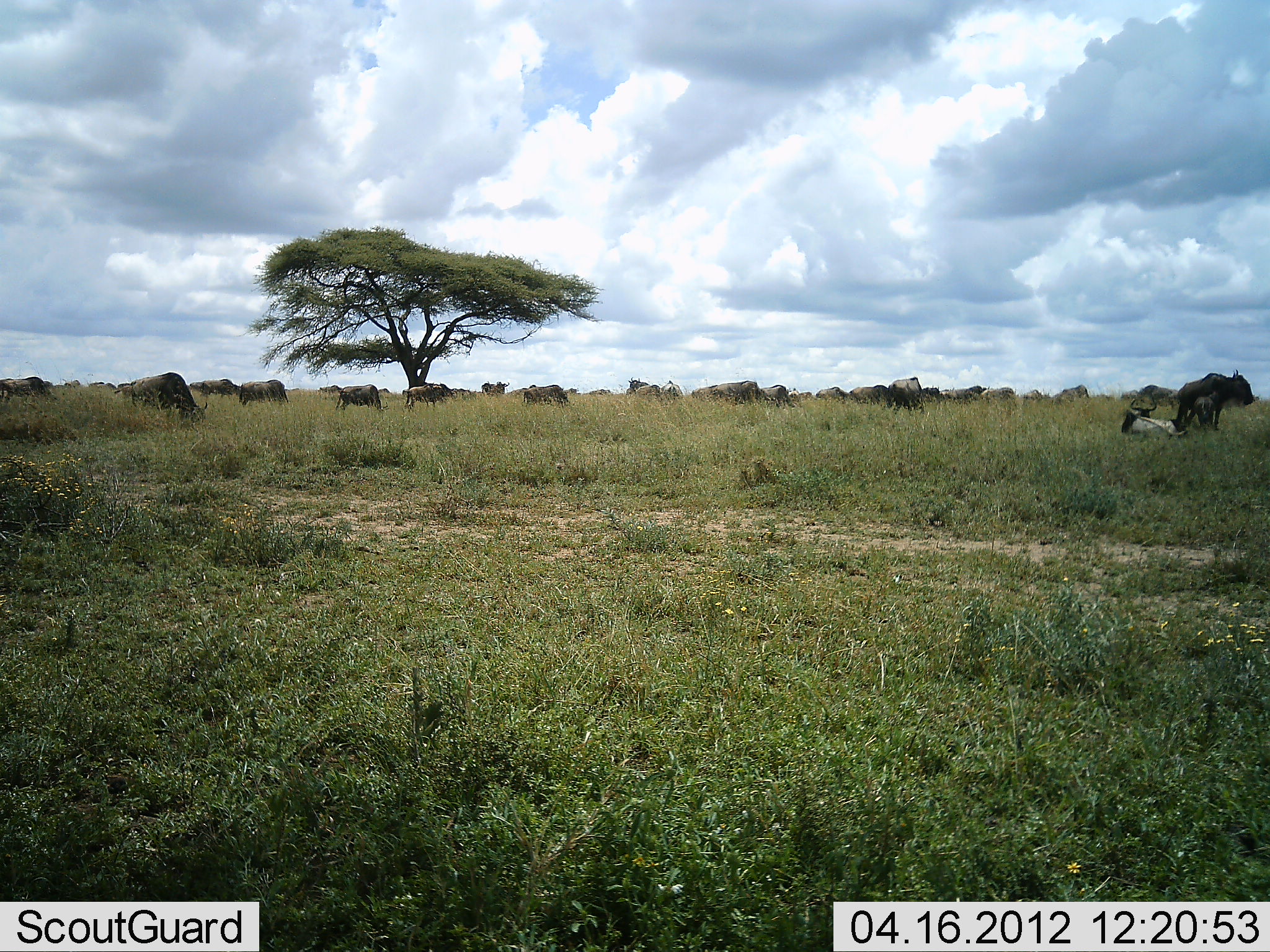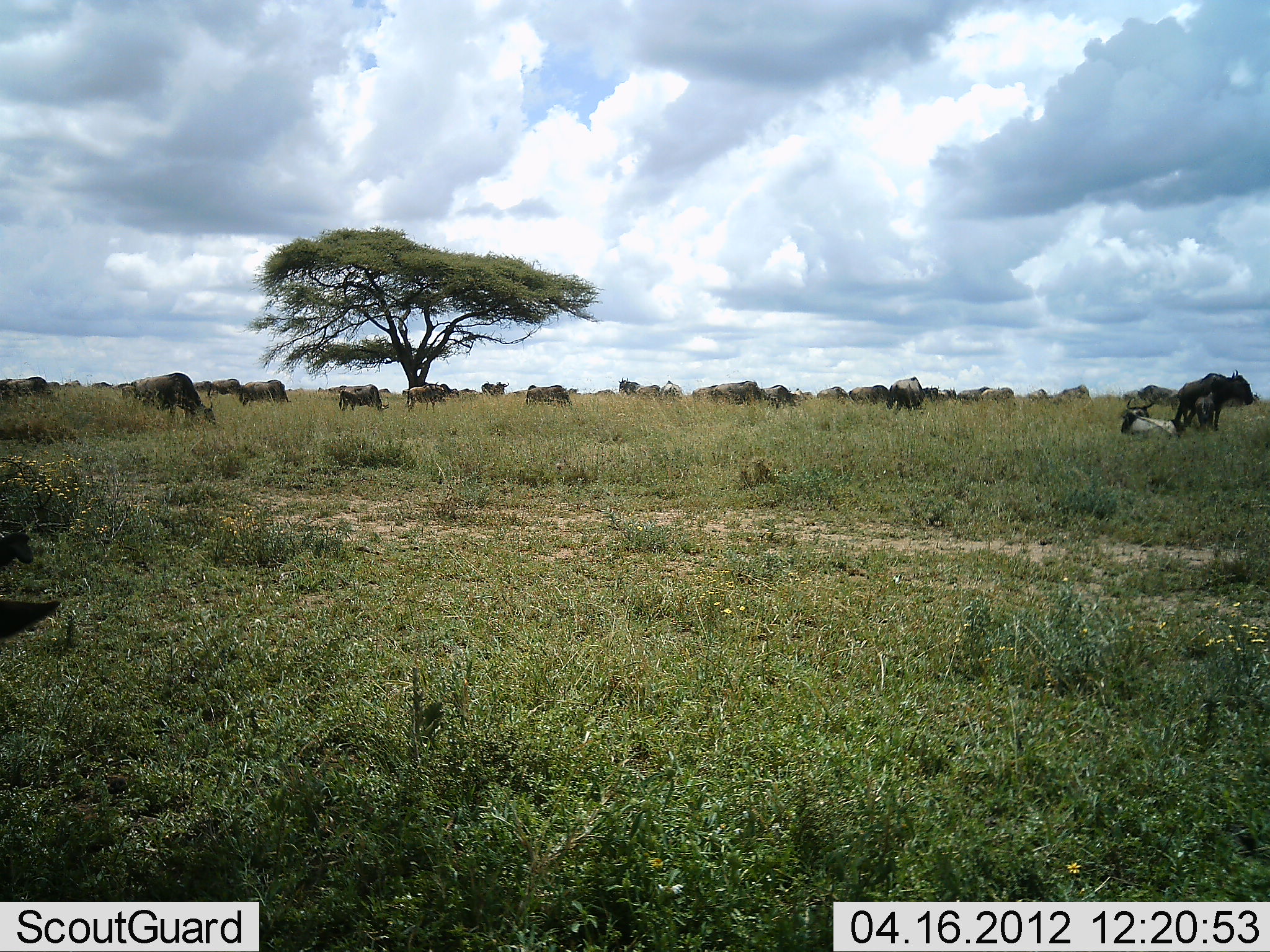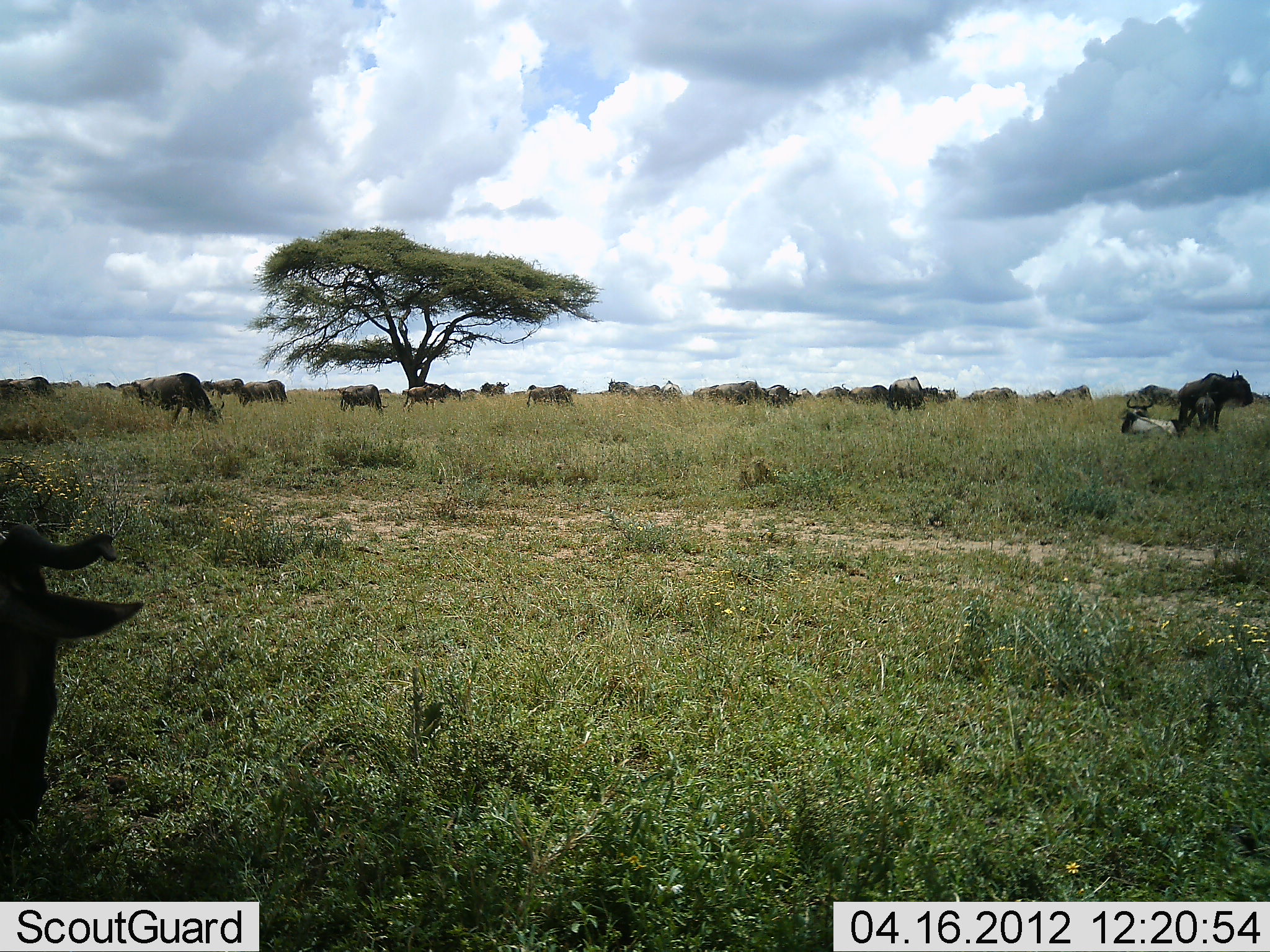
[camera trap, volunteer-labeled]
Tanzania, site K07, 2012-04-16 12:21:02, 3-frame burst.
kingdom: Animalia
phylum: Chordata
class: Mammalia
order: Artiodactyla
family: Bovidae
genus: Connochaetes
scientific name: Connochaetes taurinus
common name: blue wildebeest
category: wildebeest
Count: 11-50.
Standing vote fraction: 55%.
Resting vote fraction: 55%.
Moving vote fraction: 45%.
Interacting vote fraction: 14%.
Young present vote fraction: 5%.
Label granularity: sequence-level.